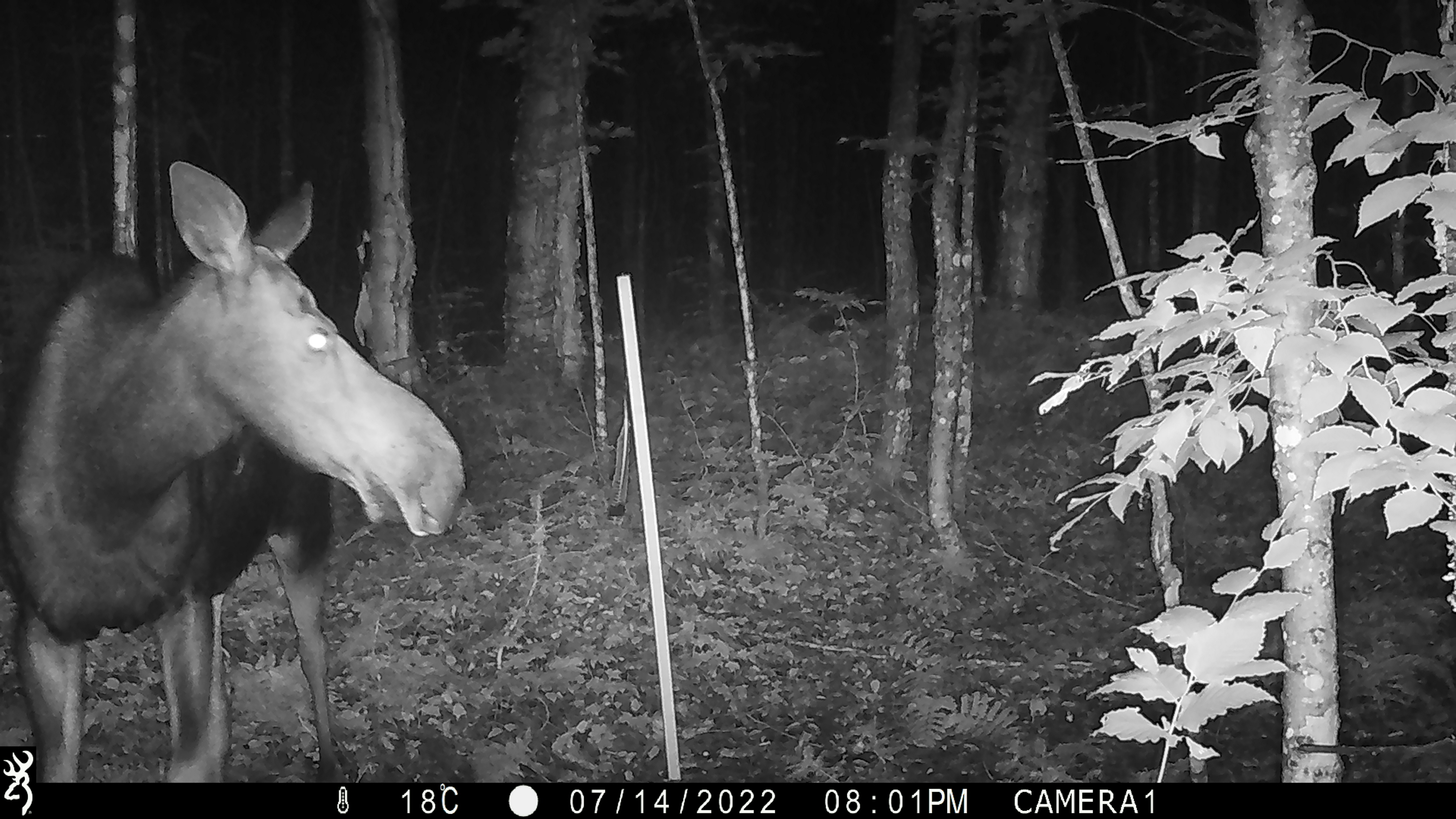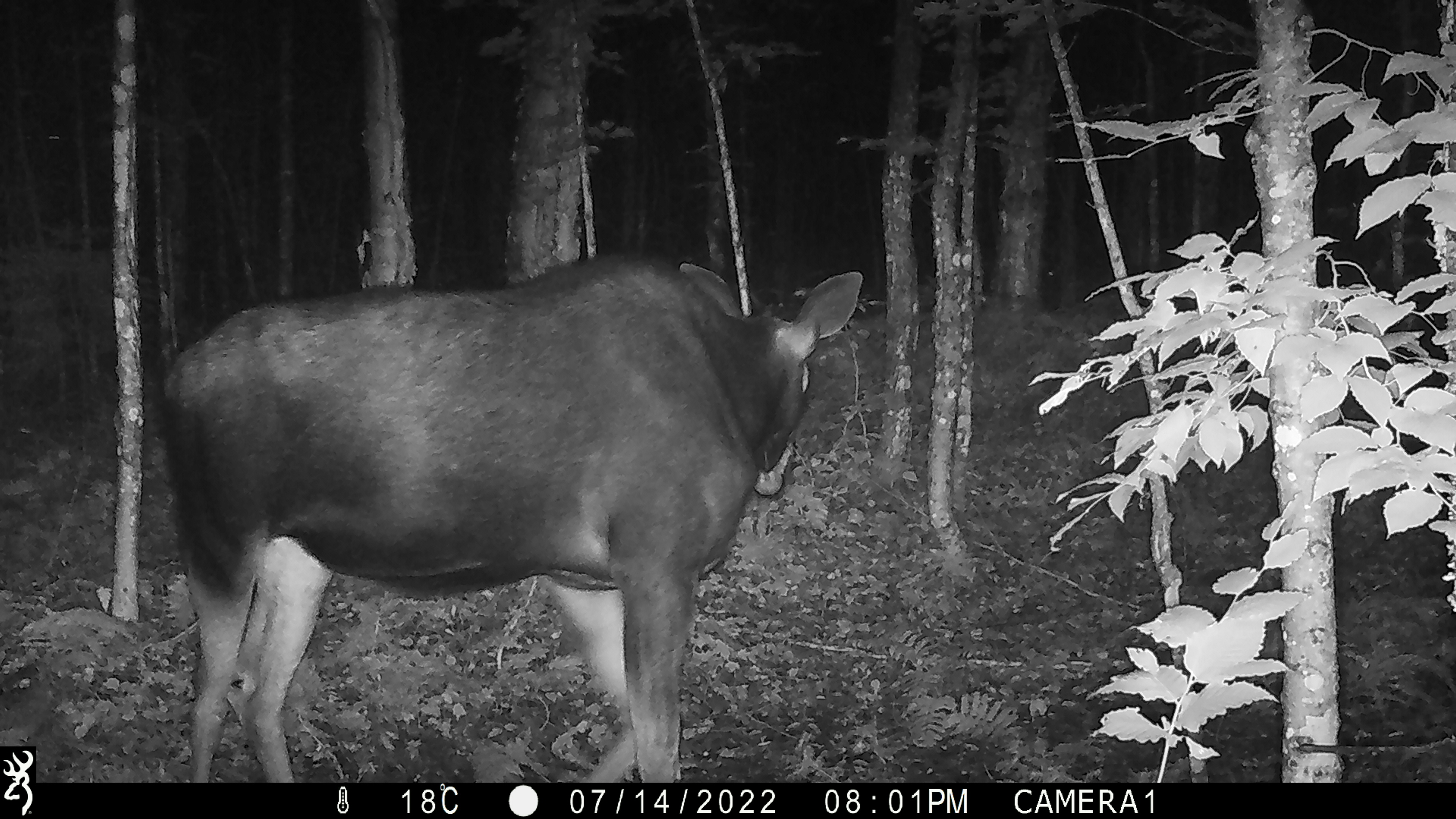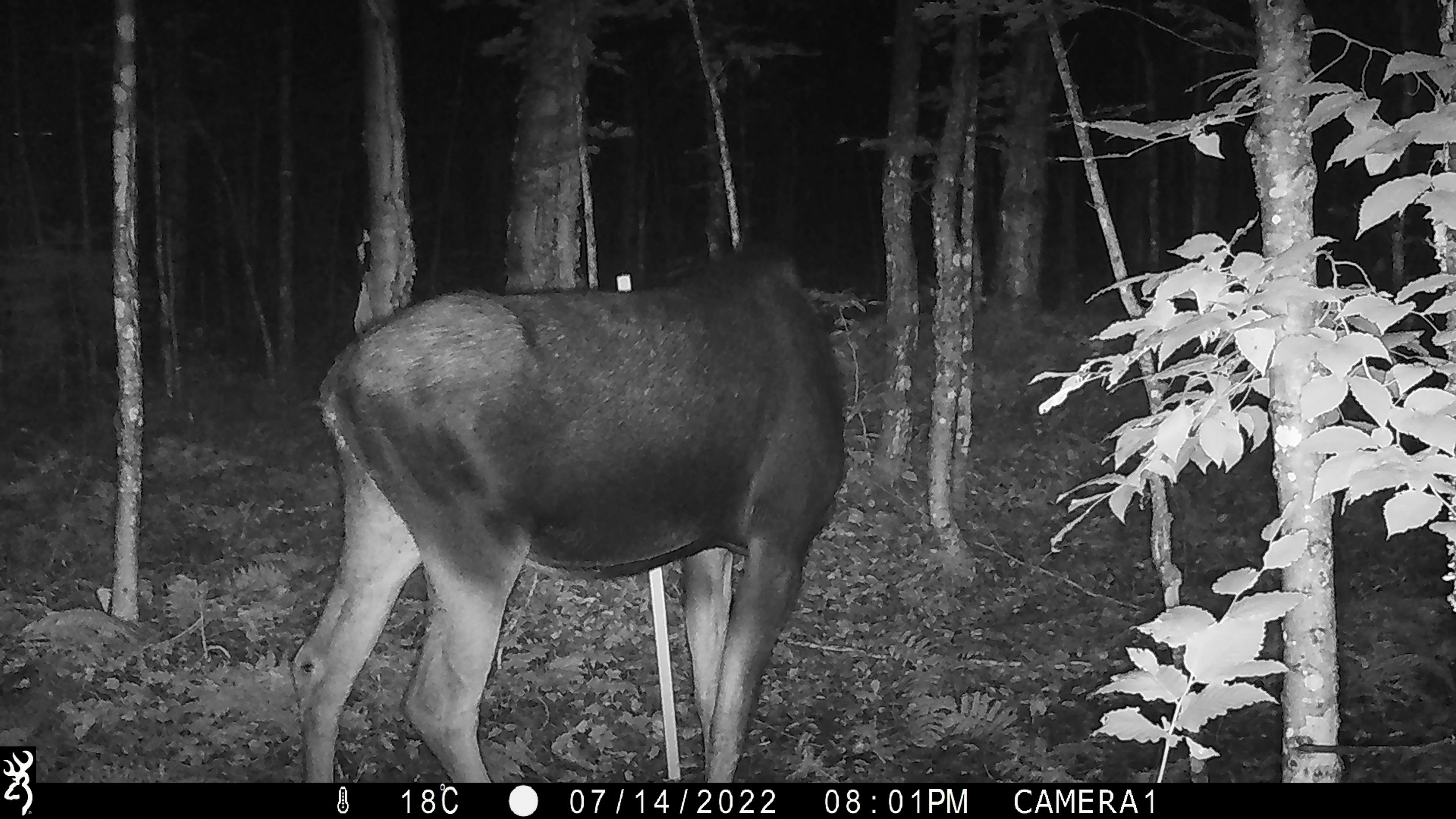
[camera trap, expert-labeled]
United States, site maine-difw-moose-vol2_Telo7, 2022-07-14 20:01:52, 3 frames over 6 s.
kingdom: Animalia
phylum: Chordata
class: Mammalia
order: Artiodactyla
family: Cervidae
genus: Alces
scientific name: Alces alces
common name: moose